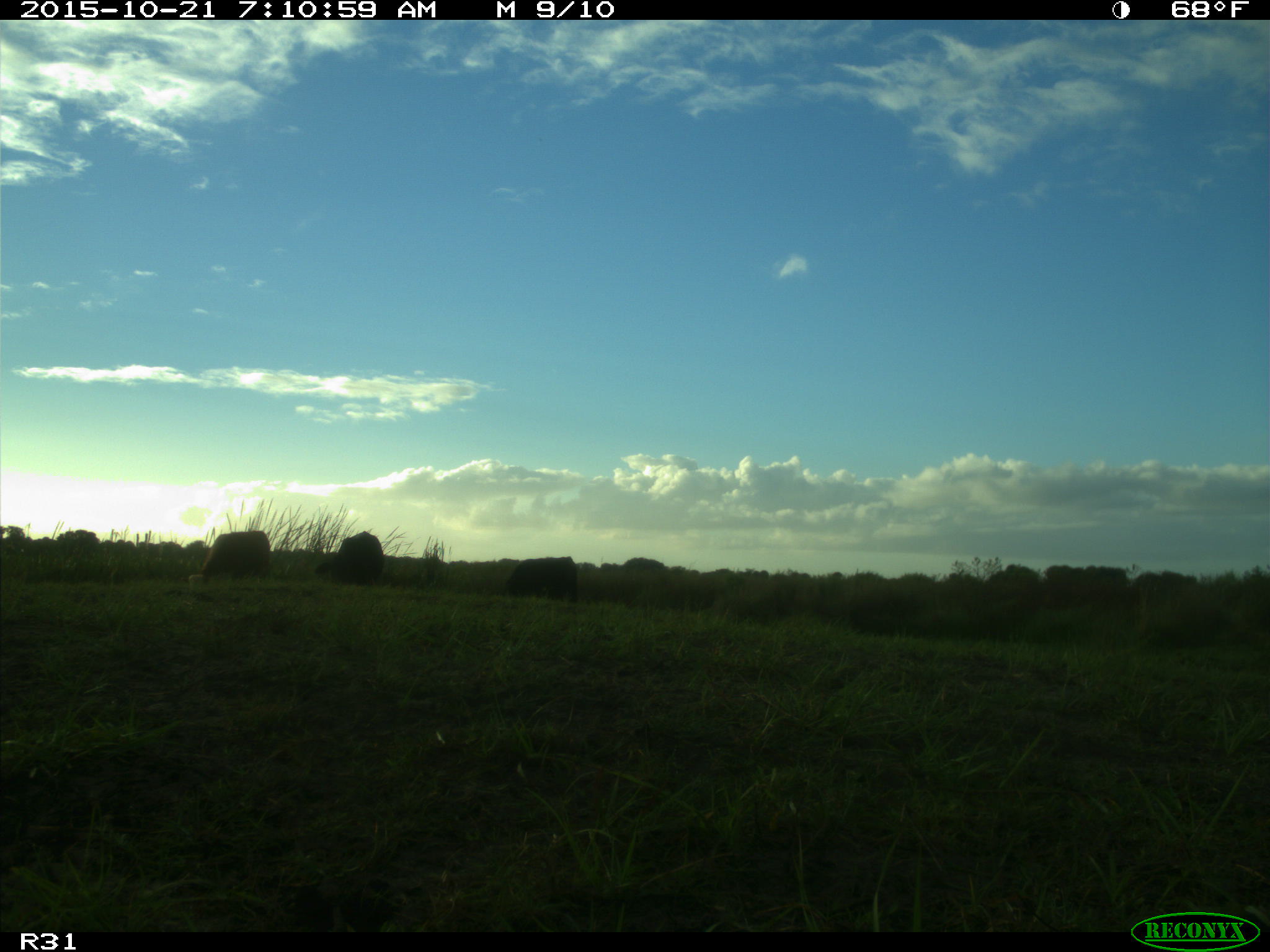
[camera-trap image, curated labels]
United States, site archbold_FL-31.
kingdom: Animalia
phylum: Chordata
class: Mammalia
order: Artiodactyla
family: Bovidae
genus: Bos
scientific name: Bos taurus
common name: domestic cow